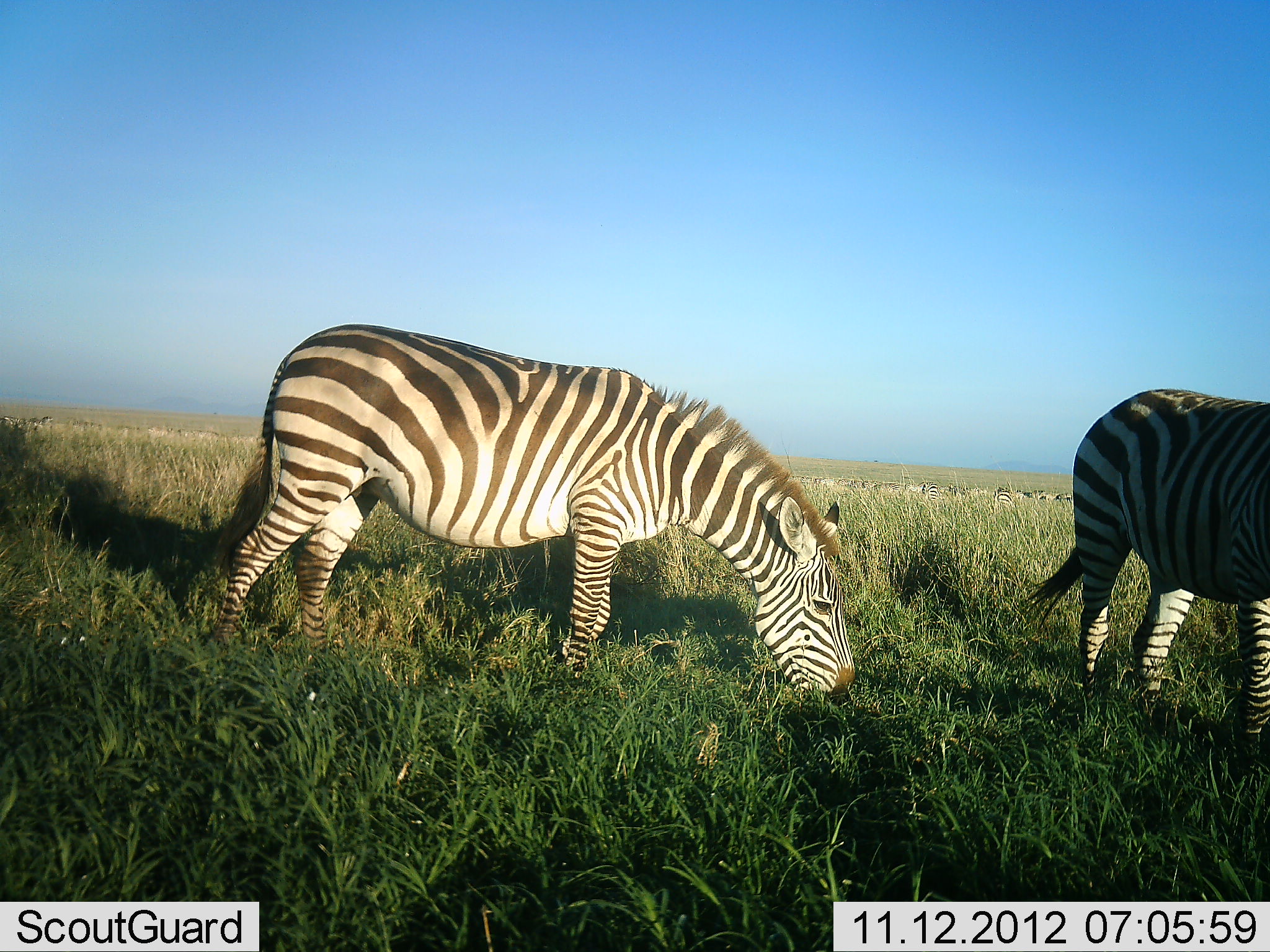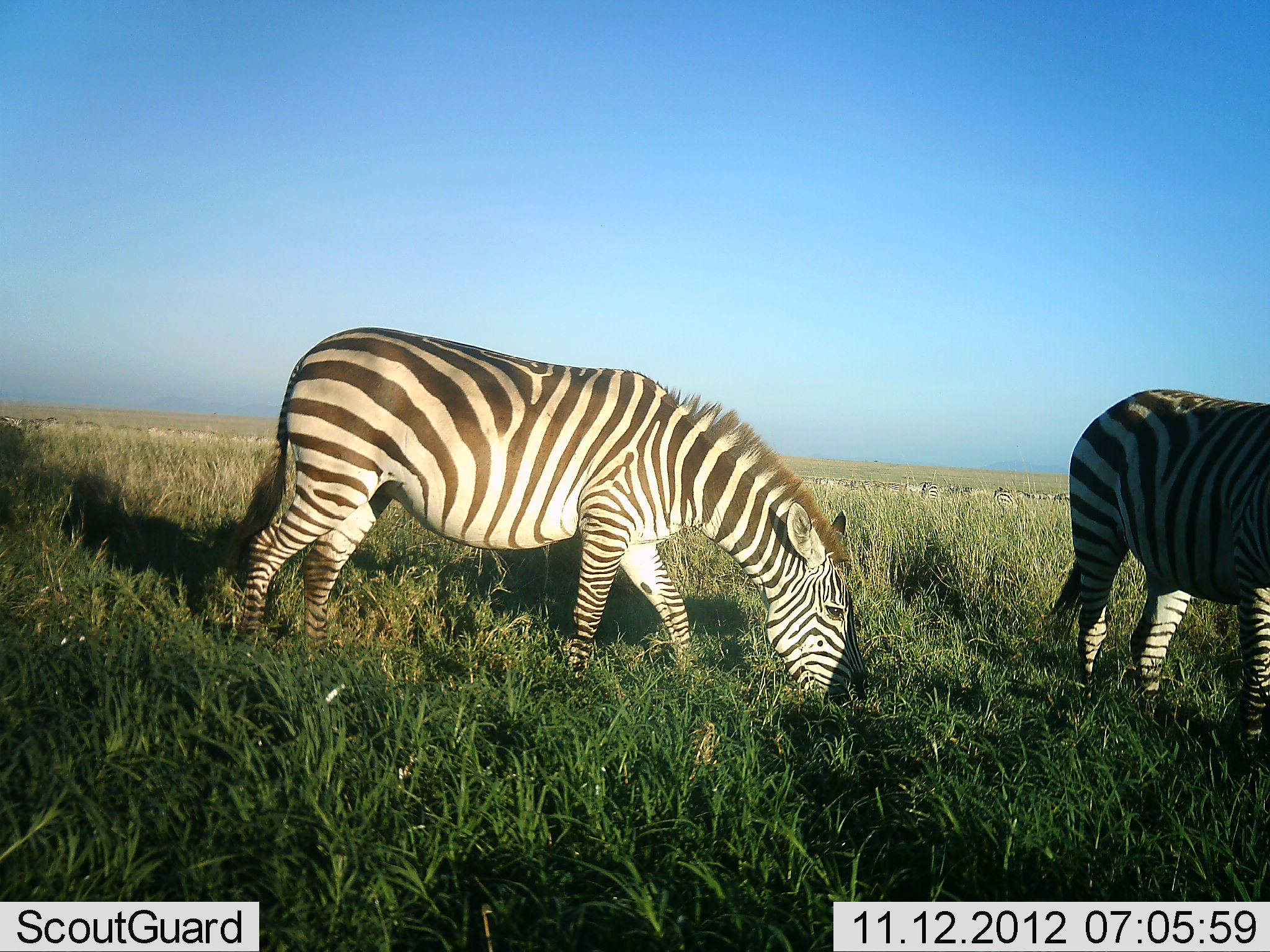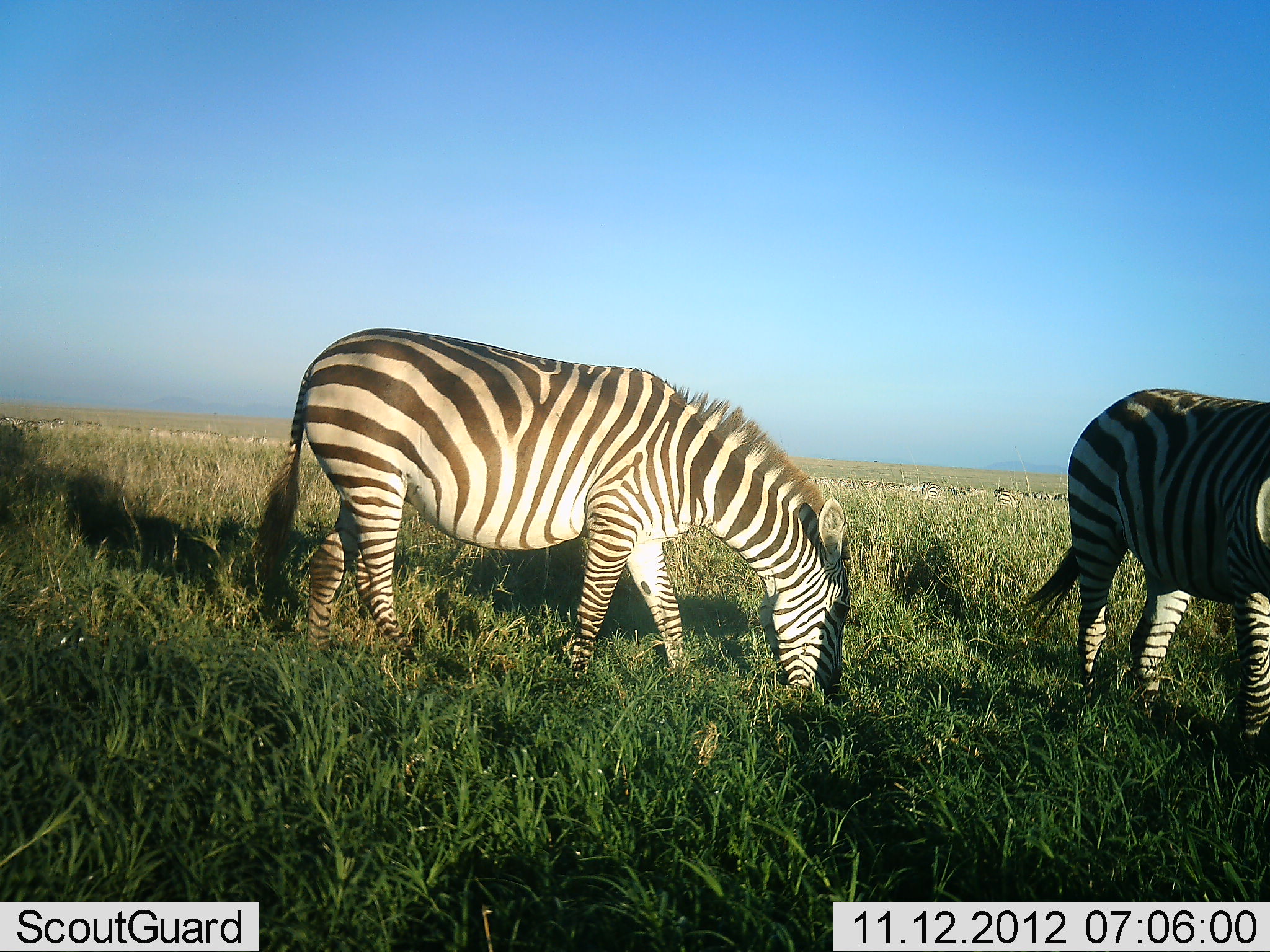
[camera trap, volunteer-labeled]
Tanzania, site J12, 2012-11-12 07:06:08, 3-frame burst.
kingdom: Animalia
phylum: Chordata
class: Mammalia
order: Perissodactyla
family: Equidae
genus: Equus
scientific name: Equus quagga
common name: plains zebra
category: zebra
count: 2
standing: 30%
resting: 0%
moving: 0%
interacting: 0%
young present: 0%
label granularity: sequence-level